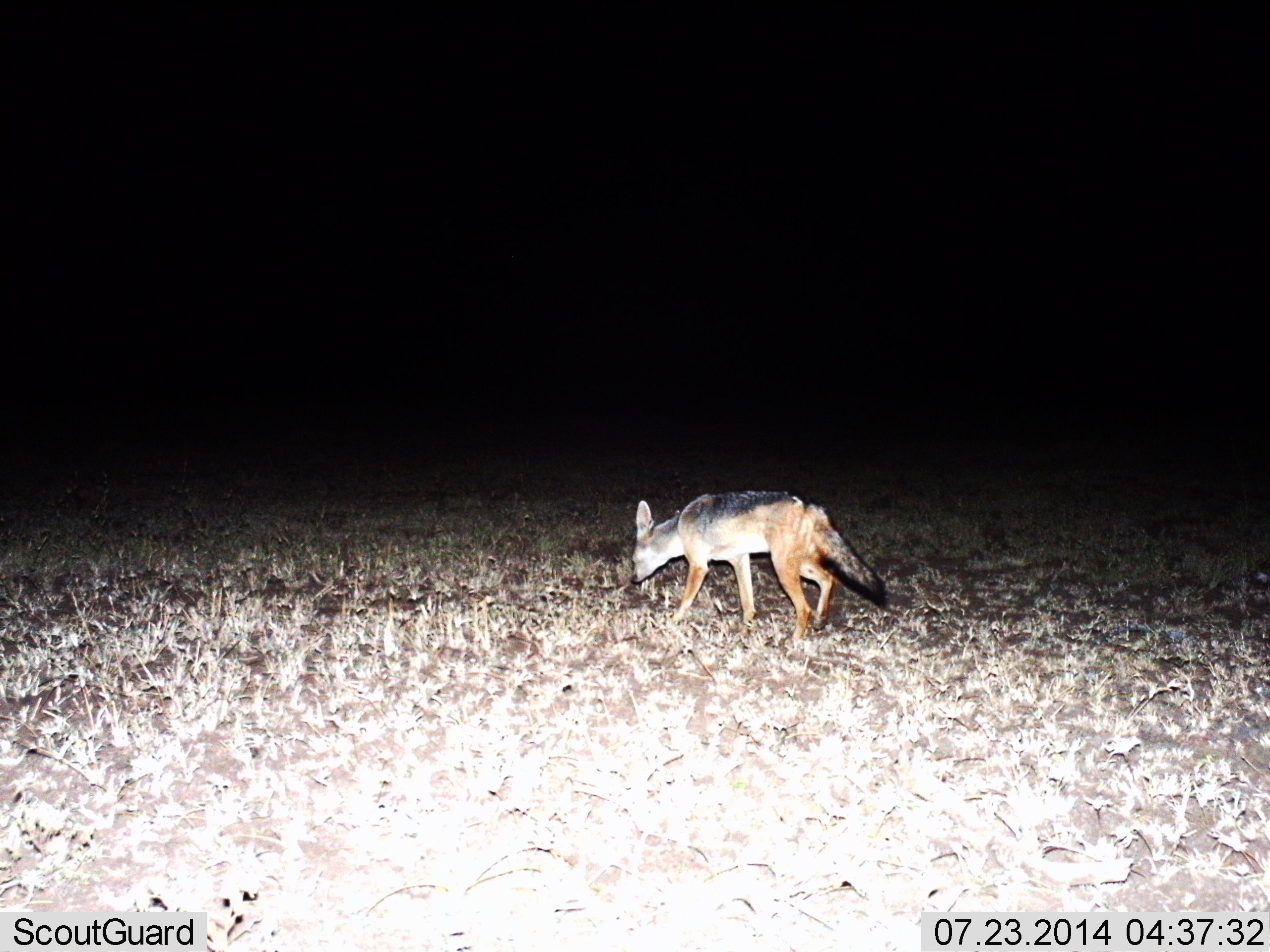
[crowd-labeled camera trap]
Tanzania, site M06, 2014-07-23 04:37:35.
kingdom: Animalia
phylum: Chordata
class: Mammalia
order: Carnivora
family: Canidae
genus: Lupulella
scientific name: Lupulella mesomelas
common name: black-backed jackal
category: jackal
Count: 1.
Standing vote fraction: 50%.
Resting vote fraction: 0%.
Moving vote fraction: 50%.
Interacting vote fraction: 0%.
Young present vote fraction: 0%.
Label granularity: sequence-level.